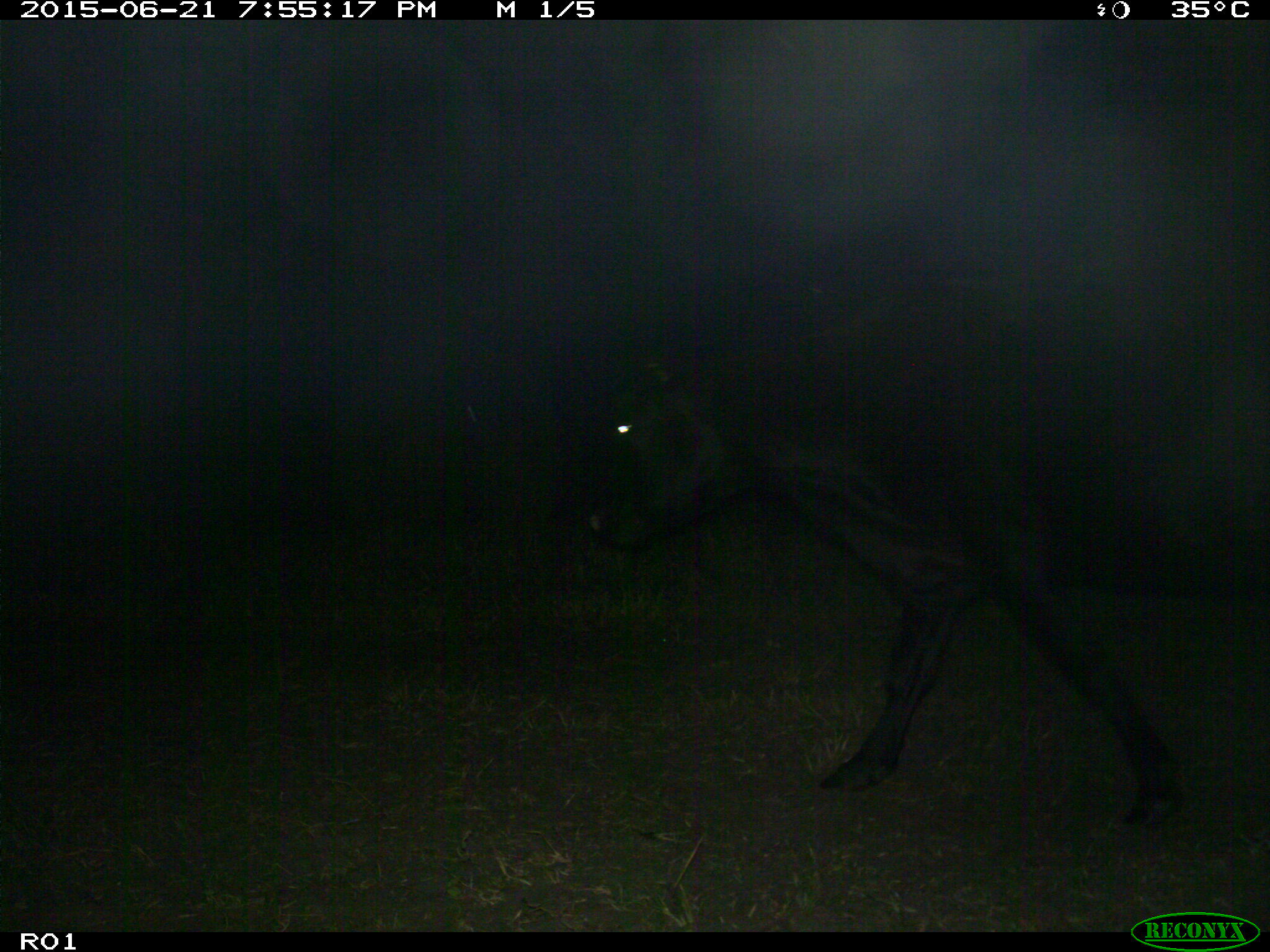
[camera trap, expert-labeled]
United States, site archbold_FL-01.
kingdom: Animalia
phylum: Chordata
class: Mammalia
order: Artiodactyla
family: Bovidae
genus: Bos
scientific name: Bos taurus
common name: domestic cow